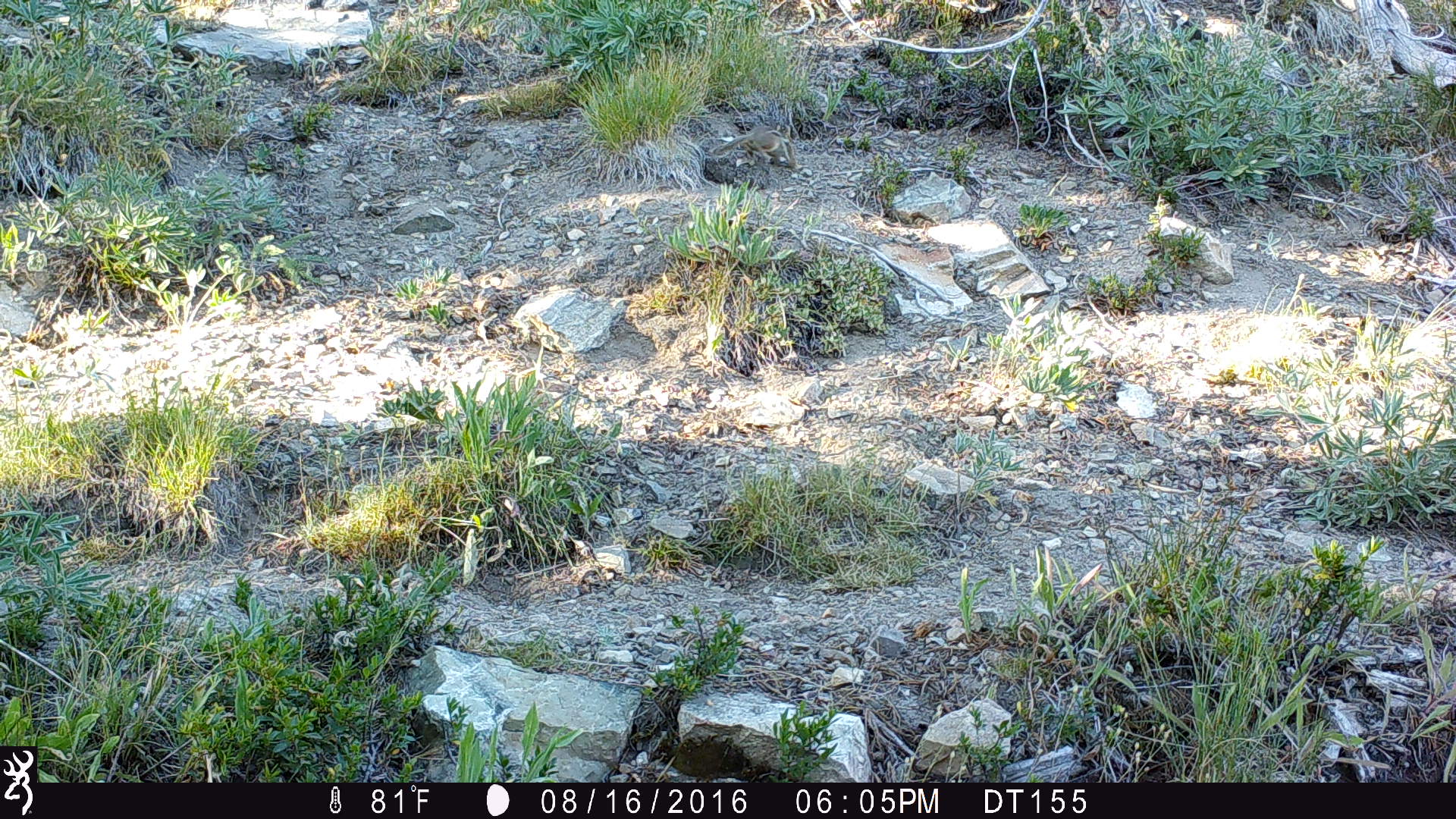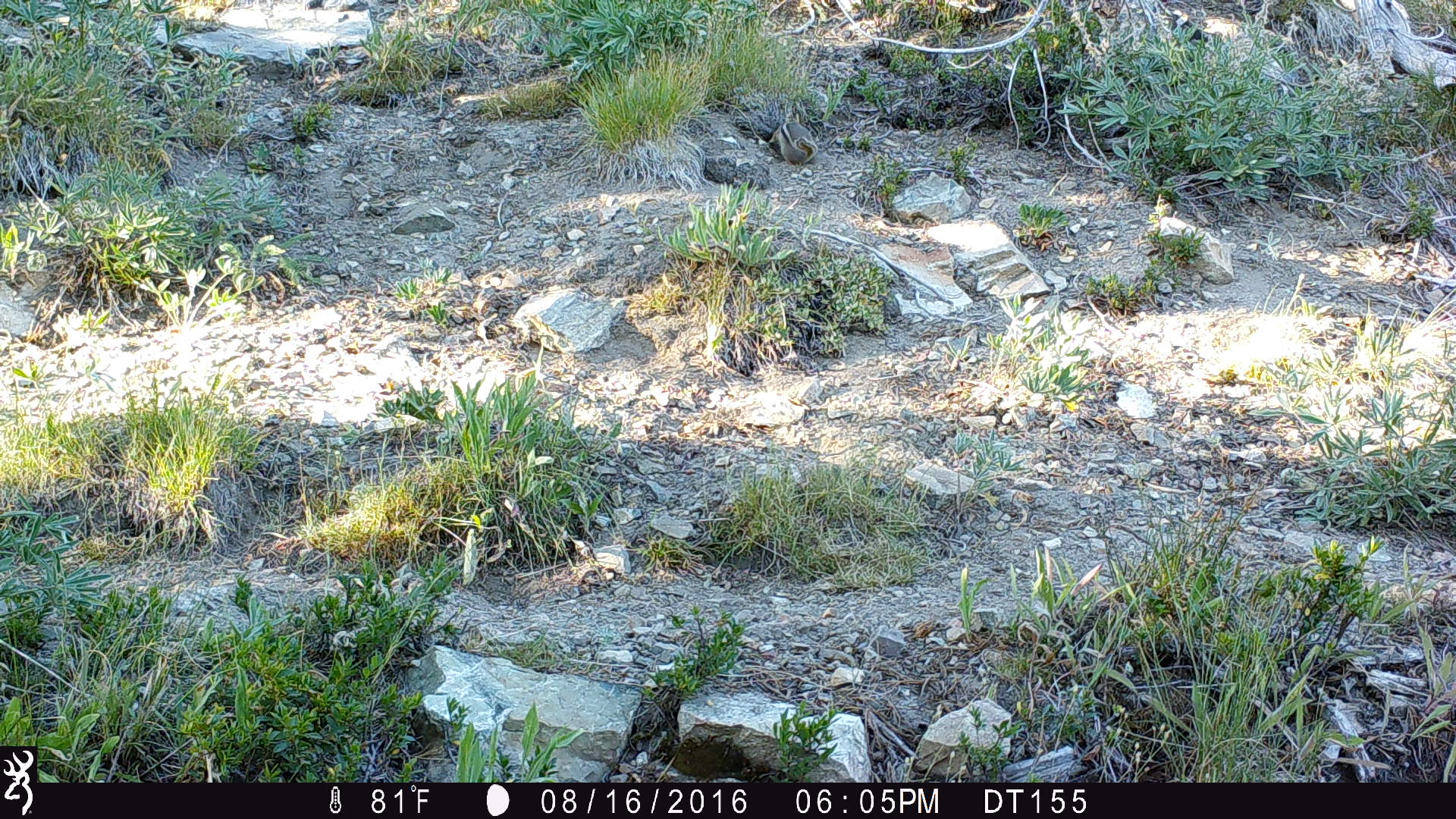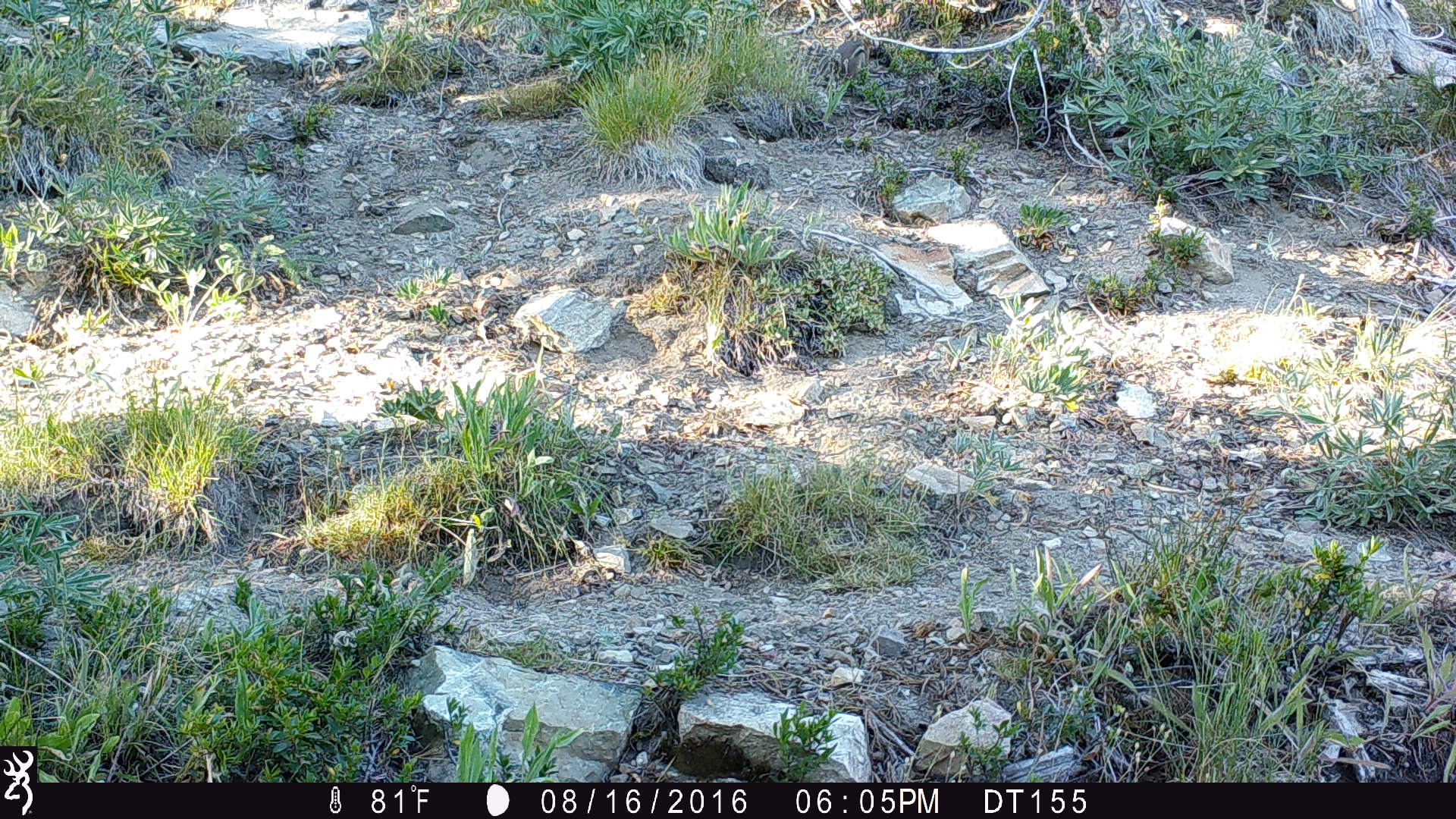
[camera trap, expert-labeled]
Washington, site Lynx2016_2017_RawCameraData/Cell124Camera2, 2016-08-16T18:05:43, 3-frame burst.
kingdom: Animalia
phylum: Chordata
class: Mammalia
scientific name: Mammalia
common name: small mammal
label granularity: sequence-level